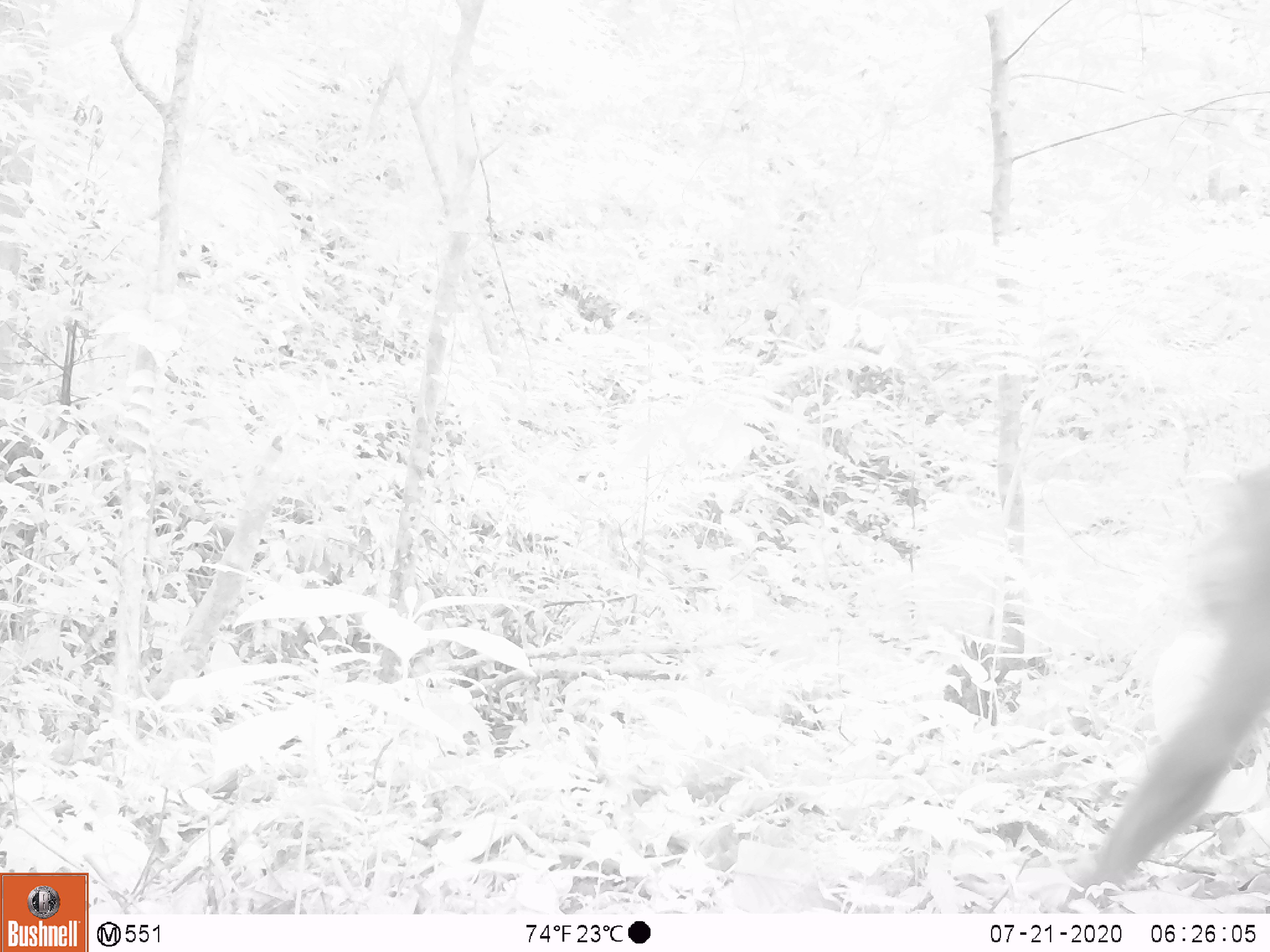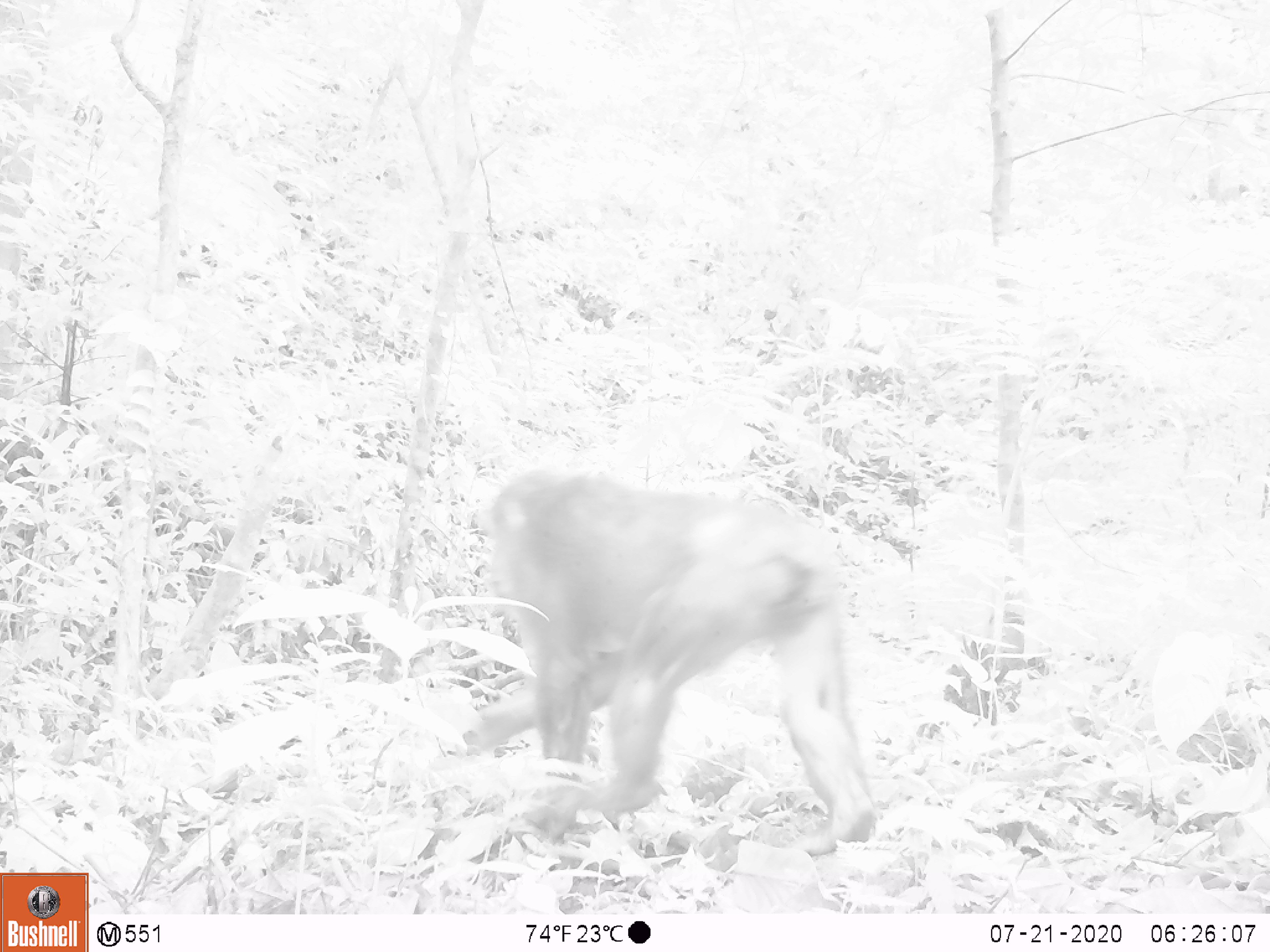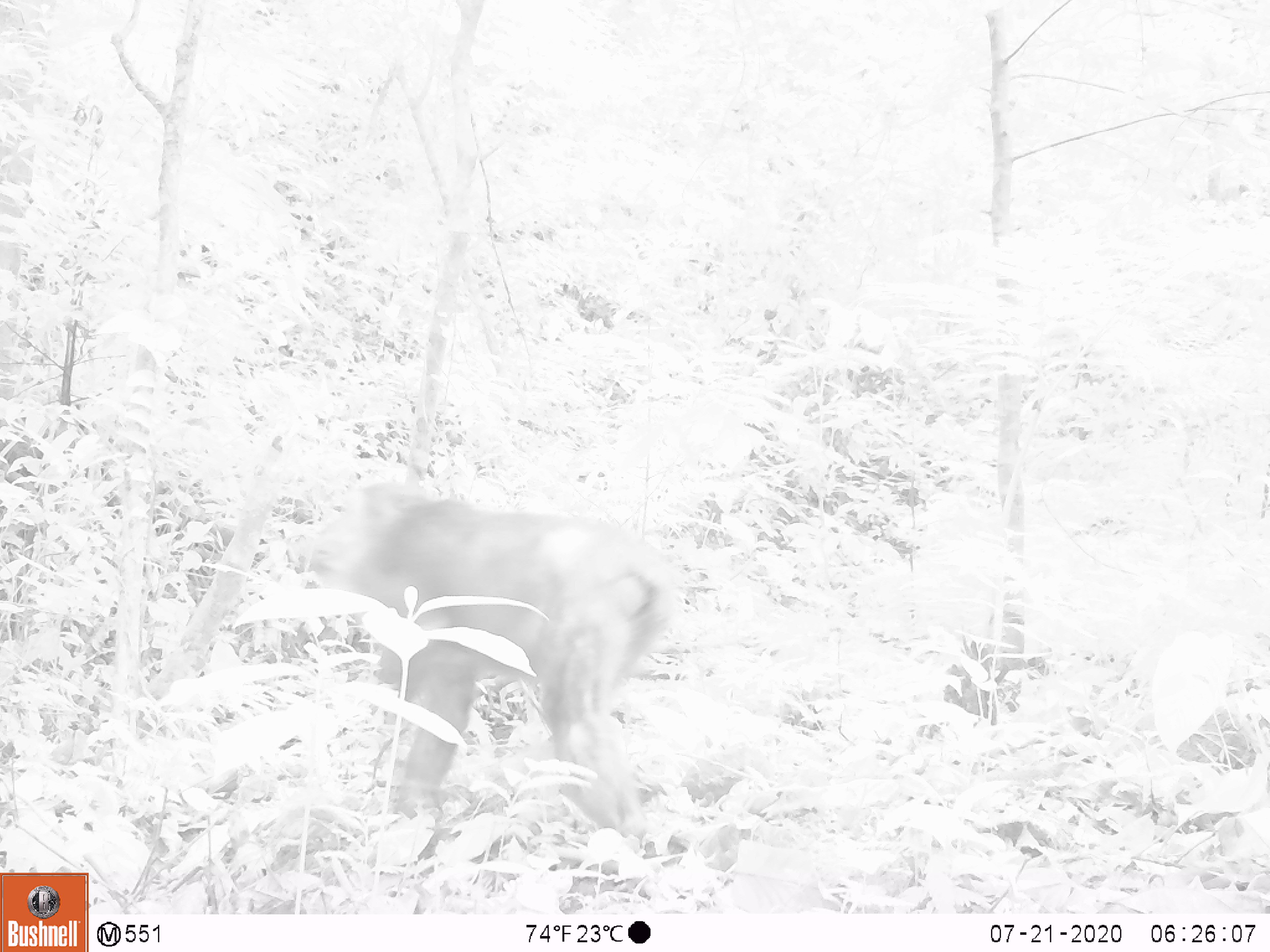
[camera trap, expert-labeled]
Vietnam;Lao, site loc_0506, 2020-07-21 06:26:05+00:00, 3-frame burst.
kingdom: Animalia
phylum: Chordata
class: Mammalia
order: Primates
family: Cercopithecidae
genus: Macaca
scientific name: Macaca arctoides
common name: stump-tailed macaque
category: stump tailed macaque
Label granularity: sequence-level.